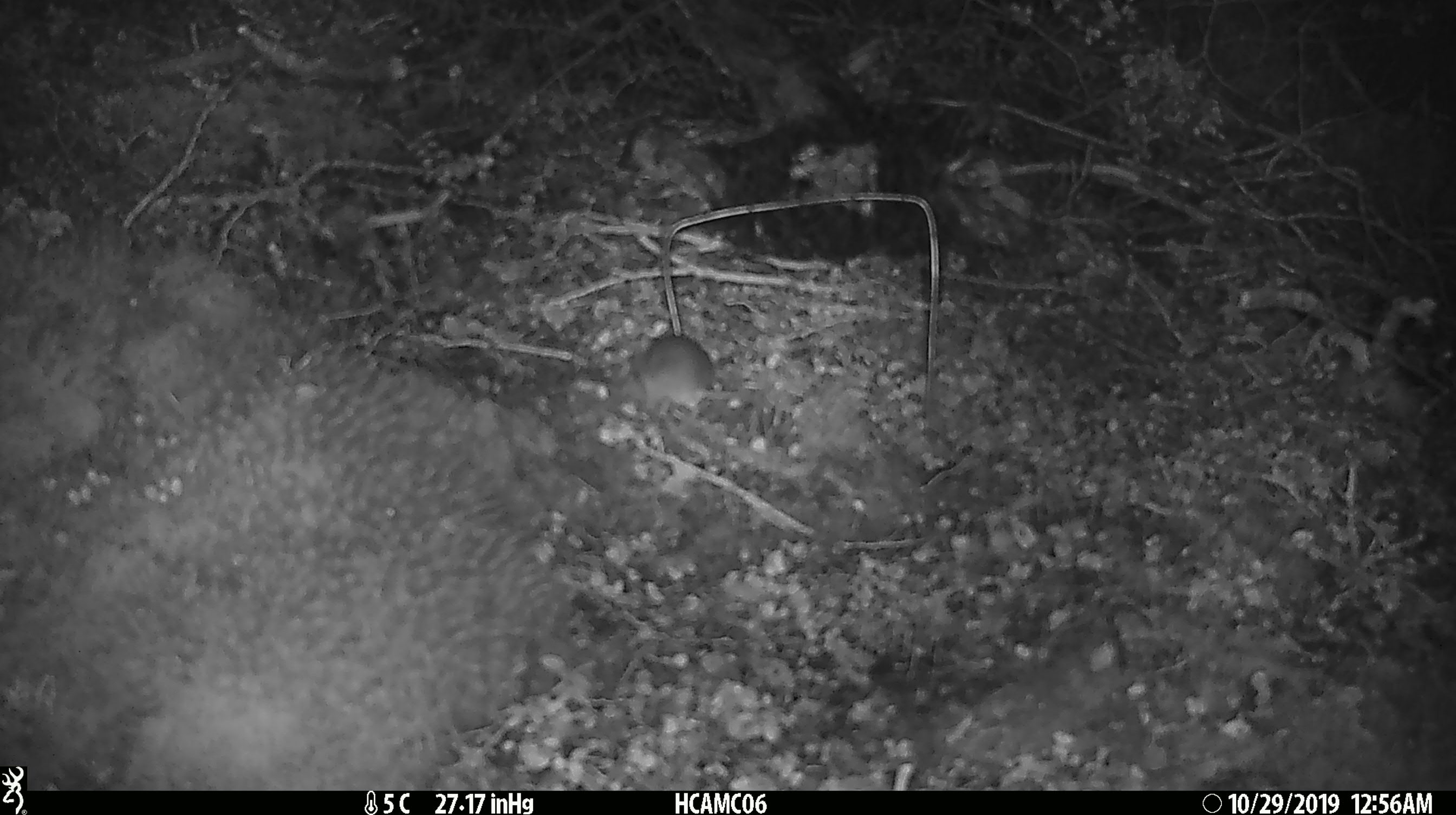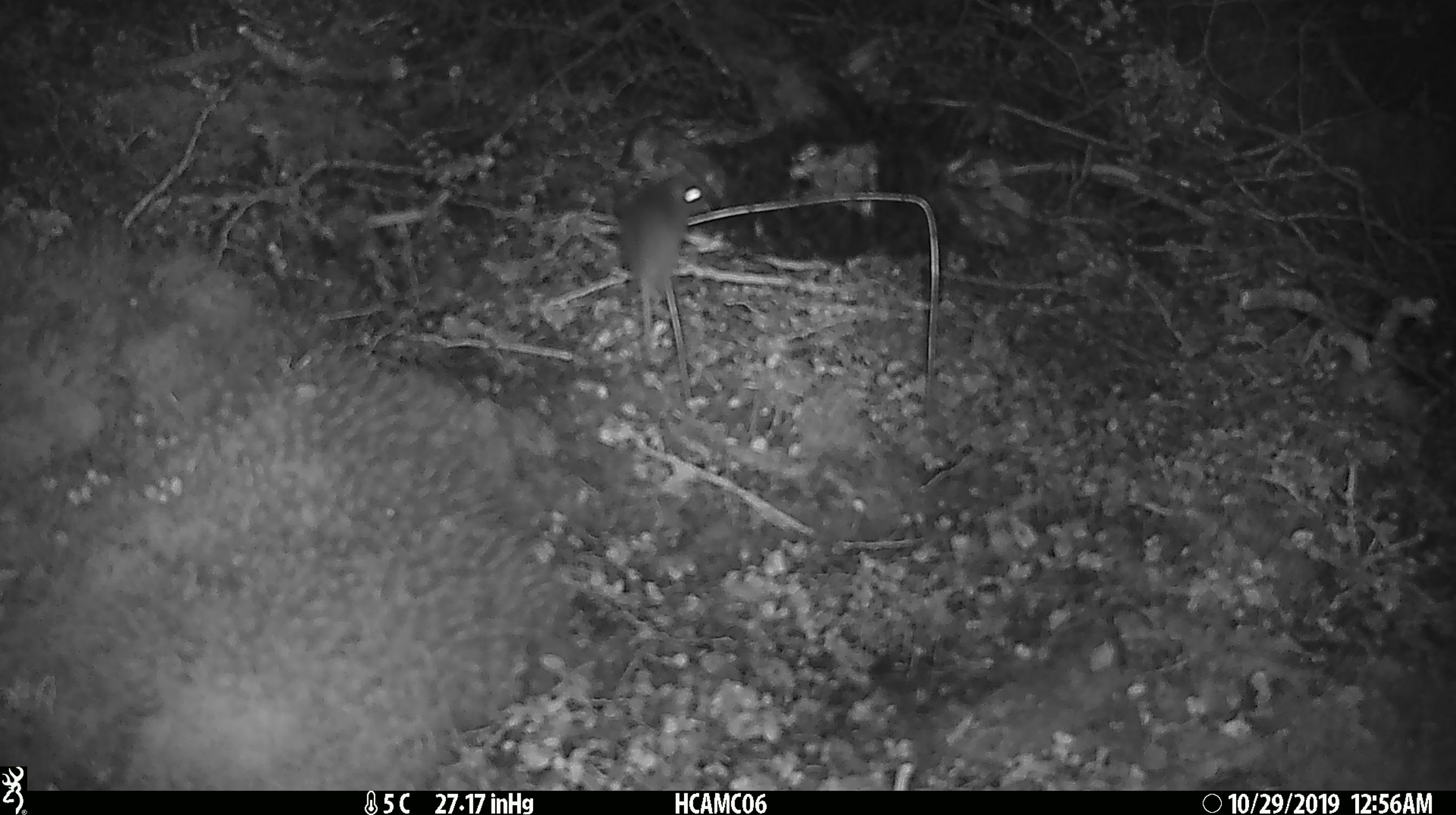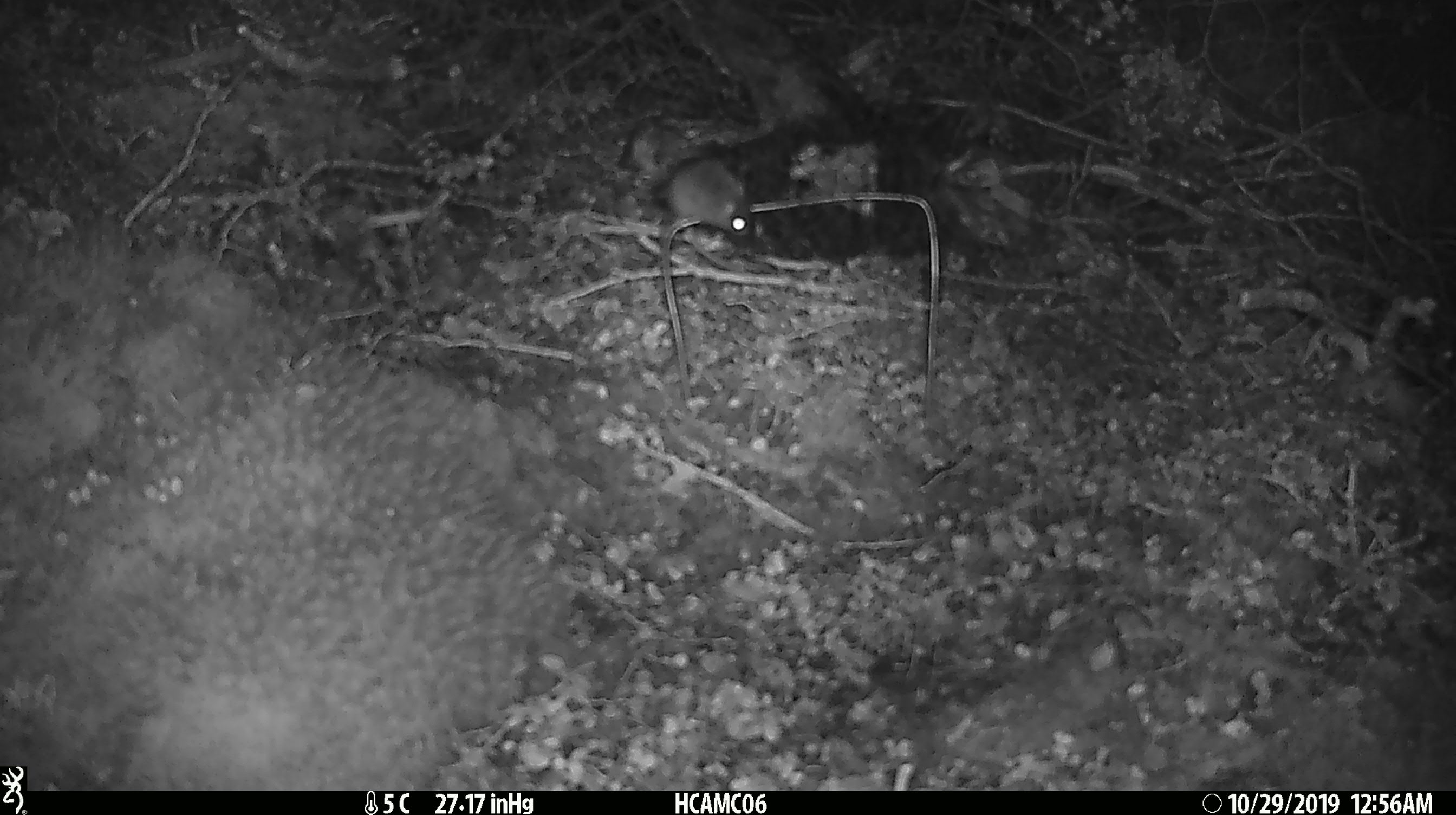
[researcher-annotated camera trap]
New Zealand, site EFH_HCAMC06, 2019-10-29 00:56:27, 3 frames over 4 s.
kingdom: Animalia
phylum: Chordata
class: Mammalia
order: Rodentia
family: Muridae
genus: Mus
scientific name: Mus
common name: mouse